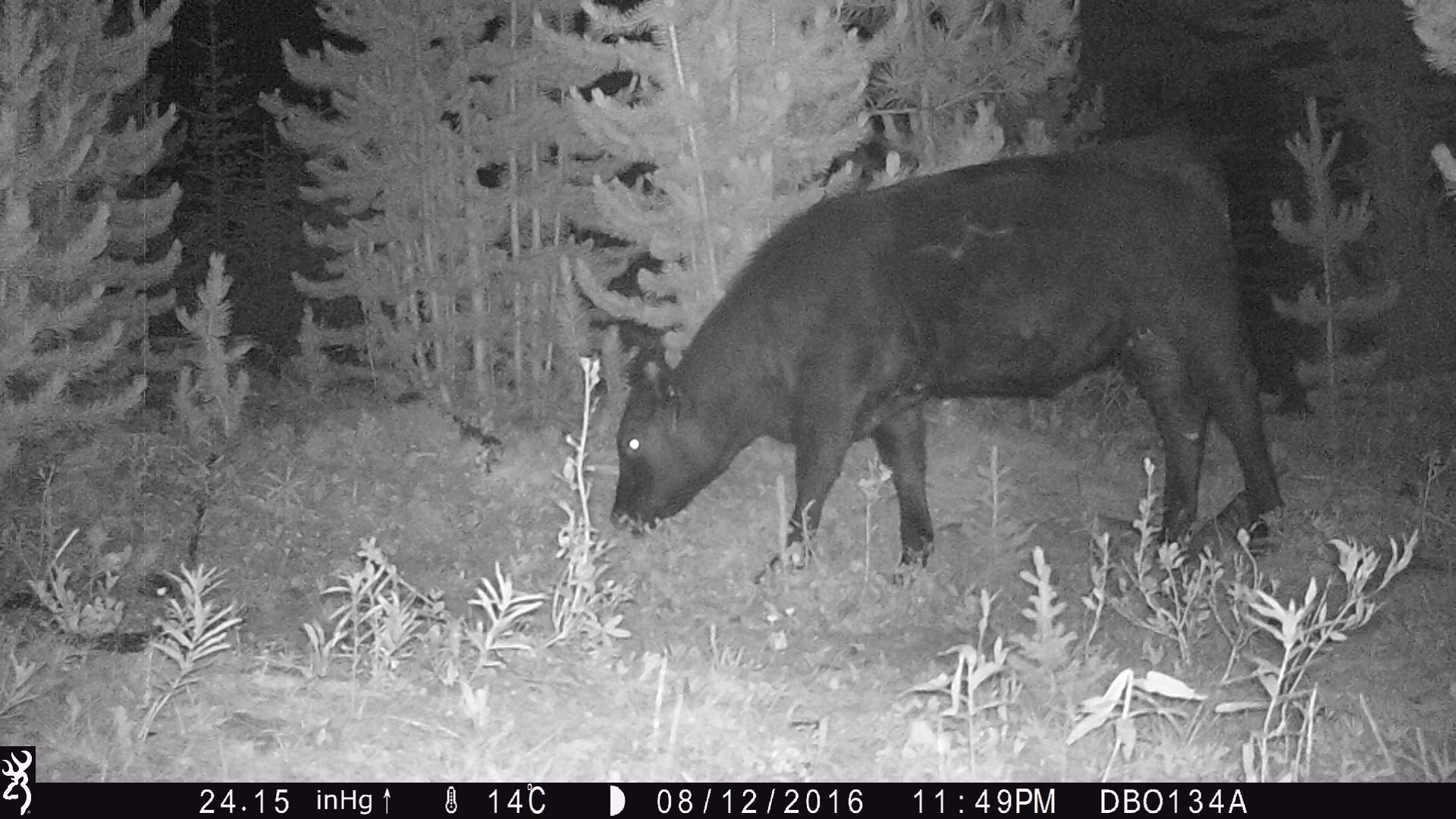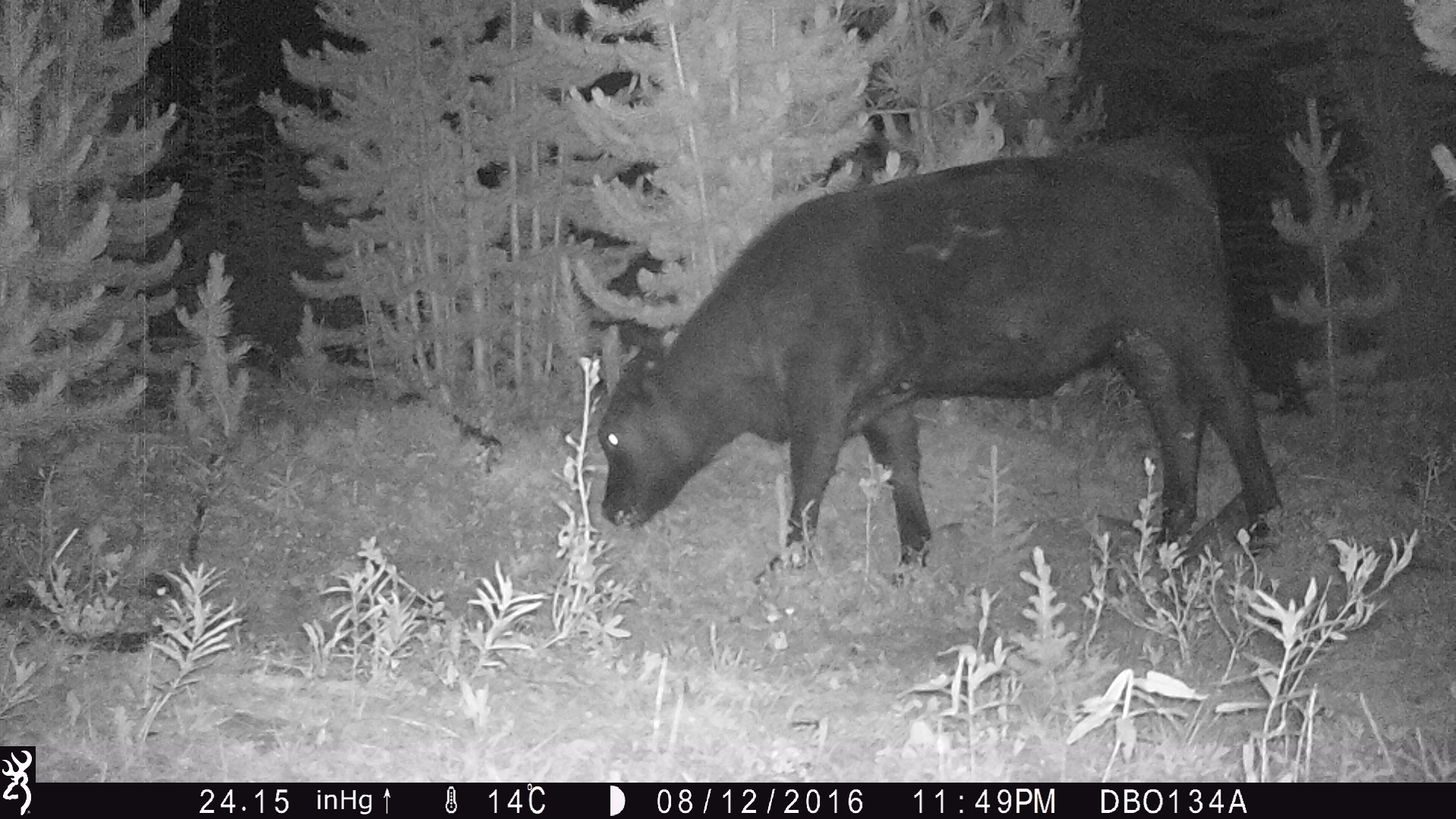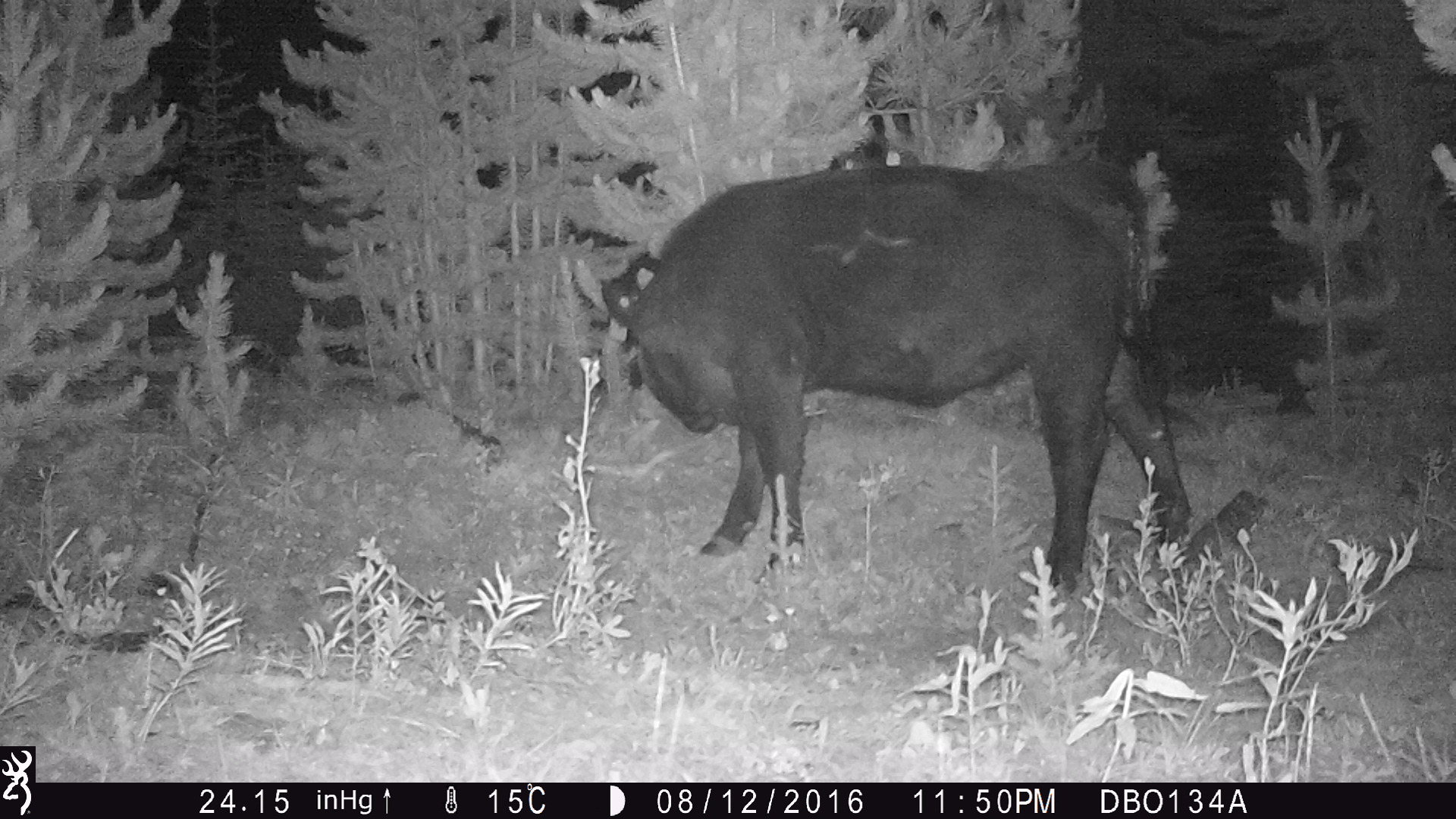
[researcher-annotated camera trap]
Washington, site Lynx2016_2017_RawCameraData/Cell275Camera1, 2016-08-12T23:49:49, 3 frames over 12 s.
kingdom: Animalia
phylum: Chordata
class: Mammalia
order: Artiodactyla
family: Bovidae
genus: Bos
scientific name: Bos taurus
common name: domestic cattle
Domestic cattle (Bos taurus). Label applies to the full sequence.